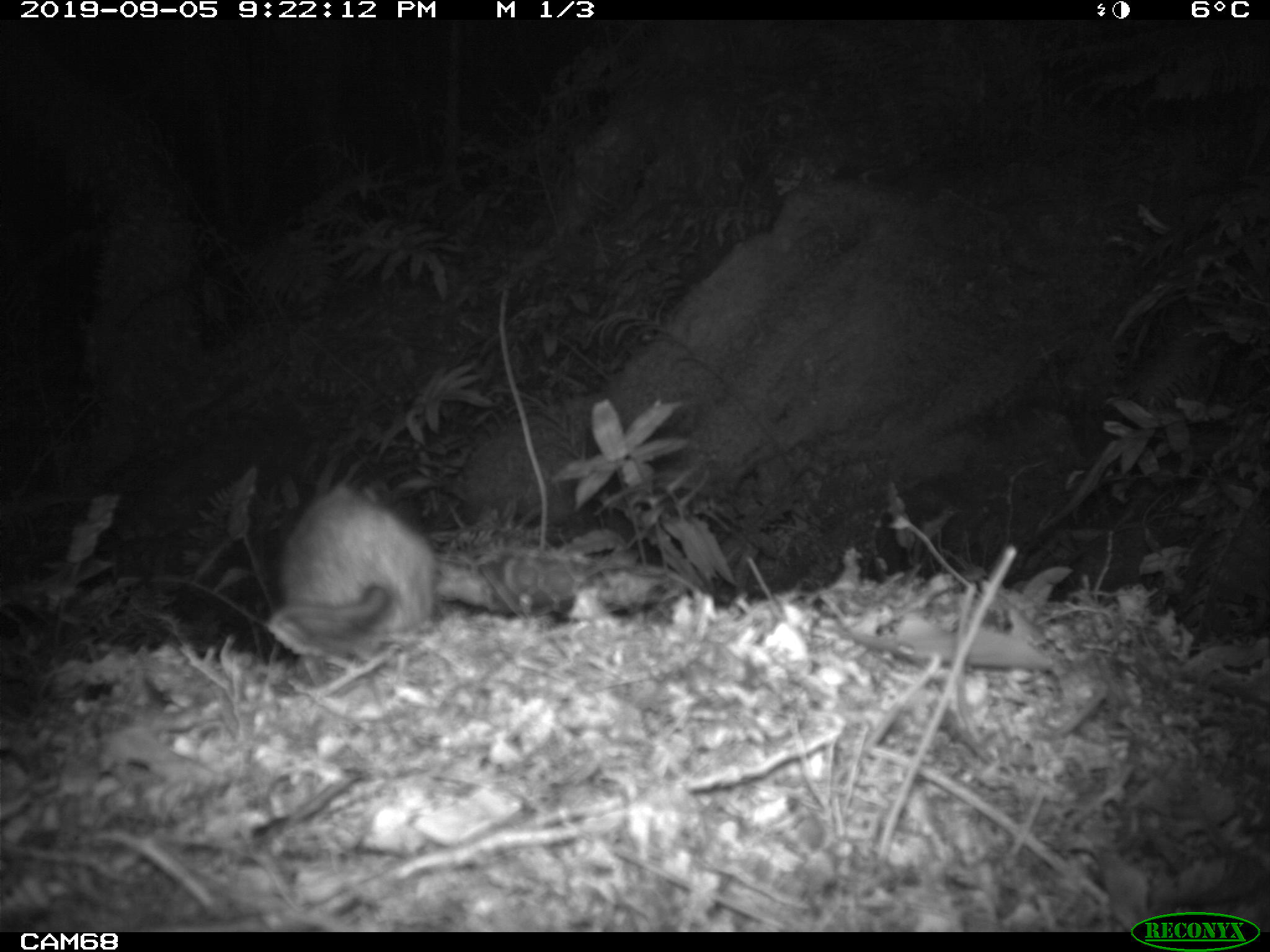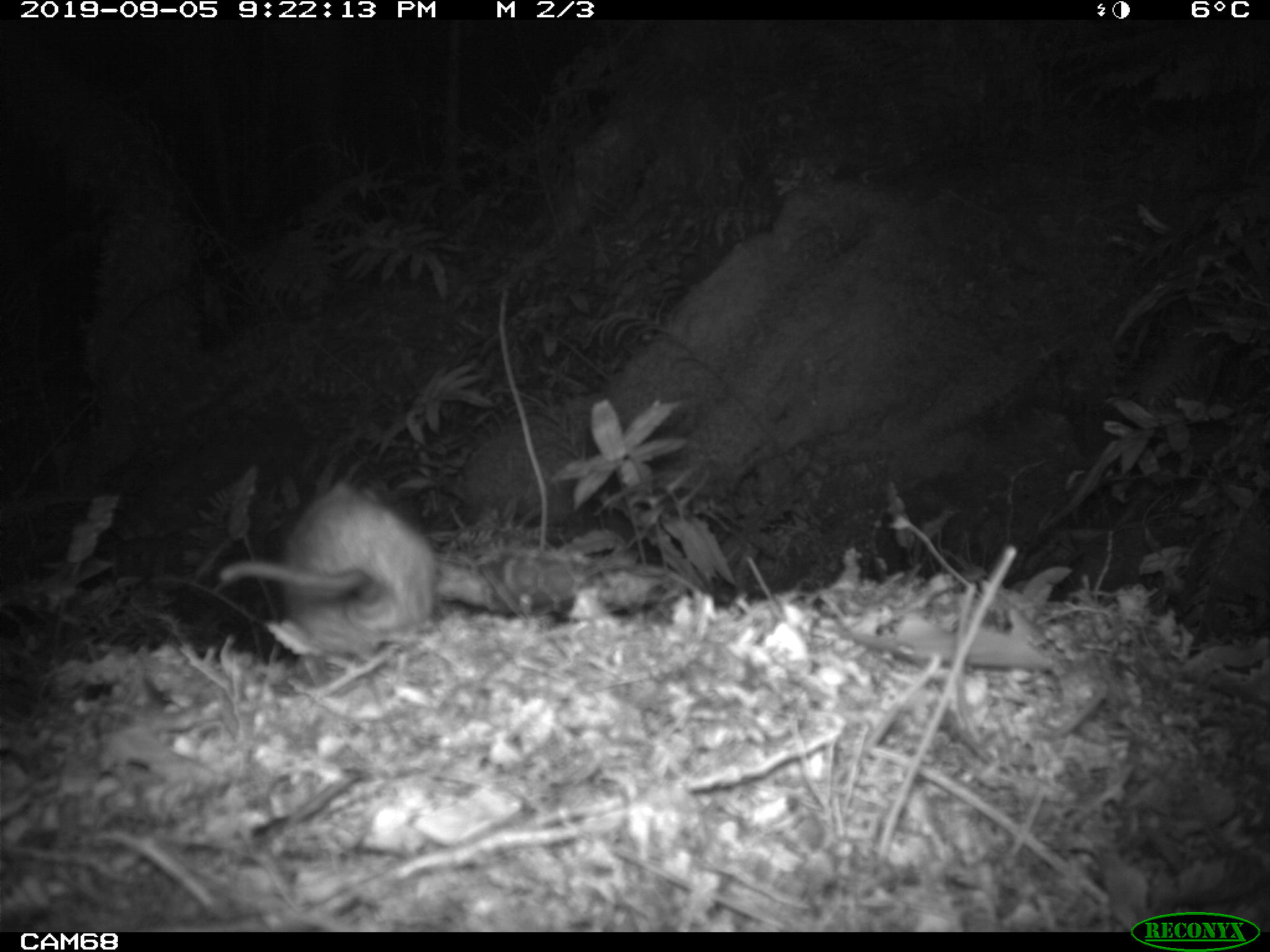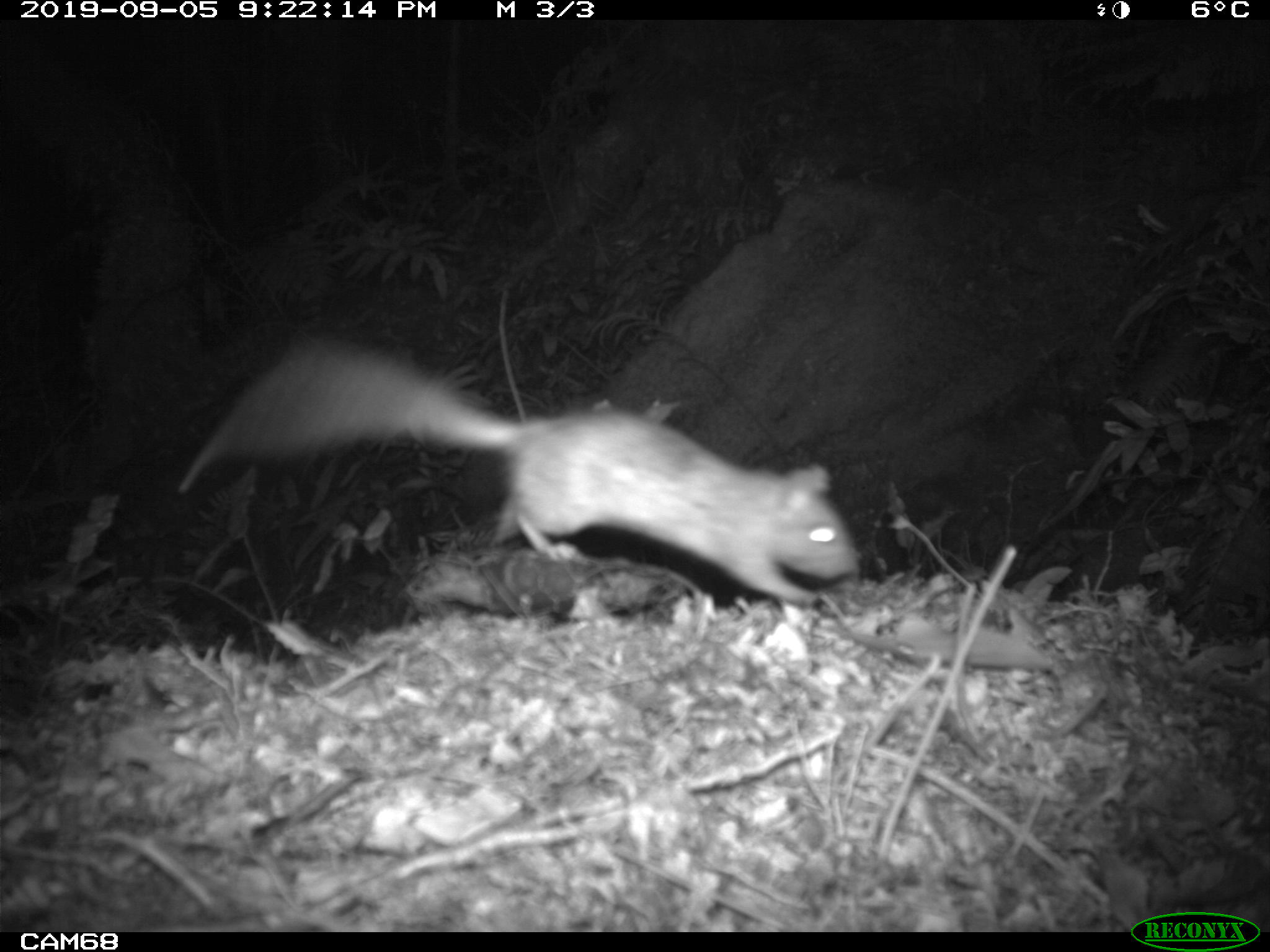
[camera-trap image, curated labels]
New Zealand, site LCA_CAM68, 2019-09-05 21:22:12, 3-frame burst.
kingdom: Animalia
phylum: Chordata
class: Mammalia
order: Rodentia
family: Muridae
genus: Rattus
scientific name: Rattus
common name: rat